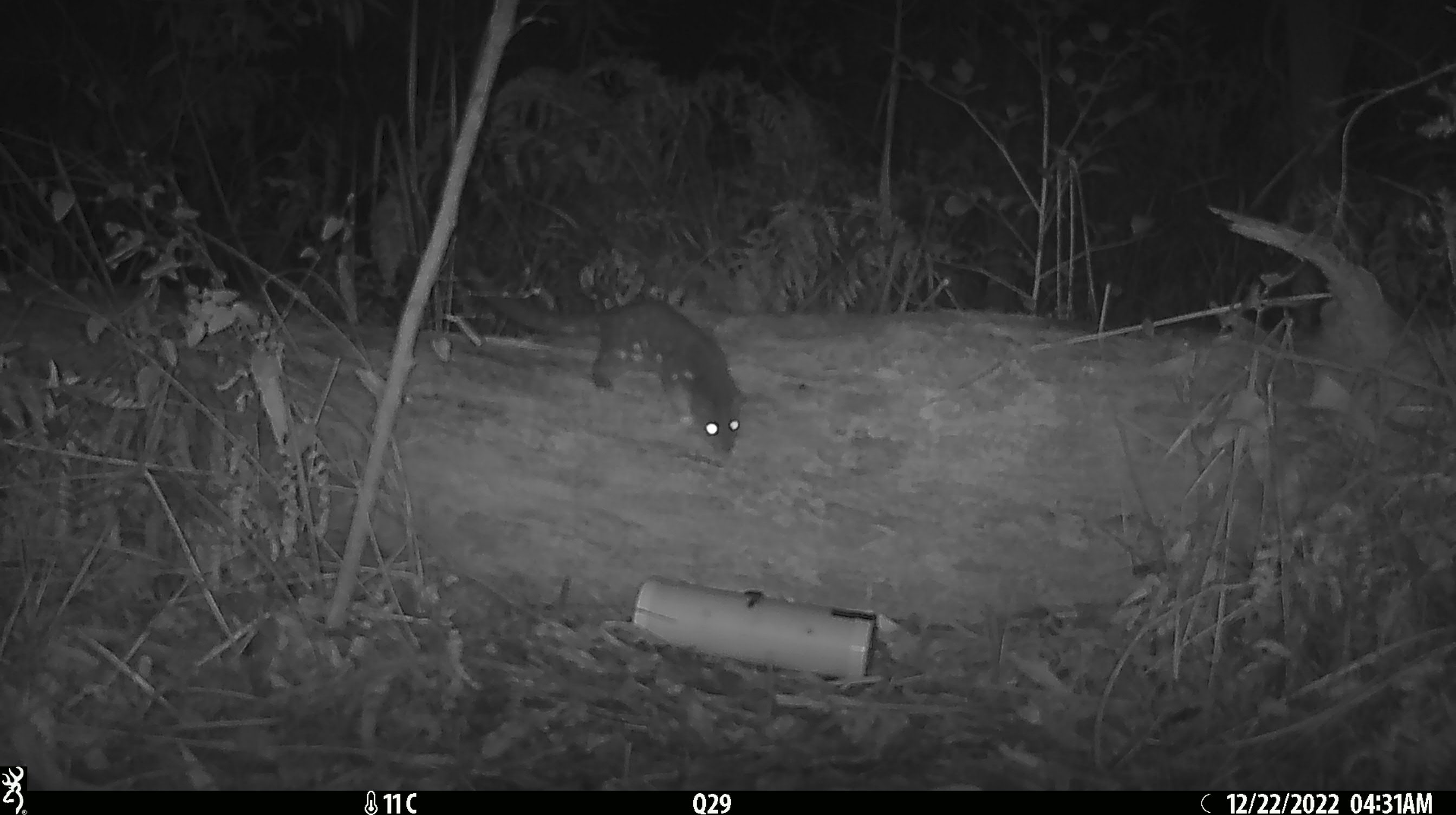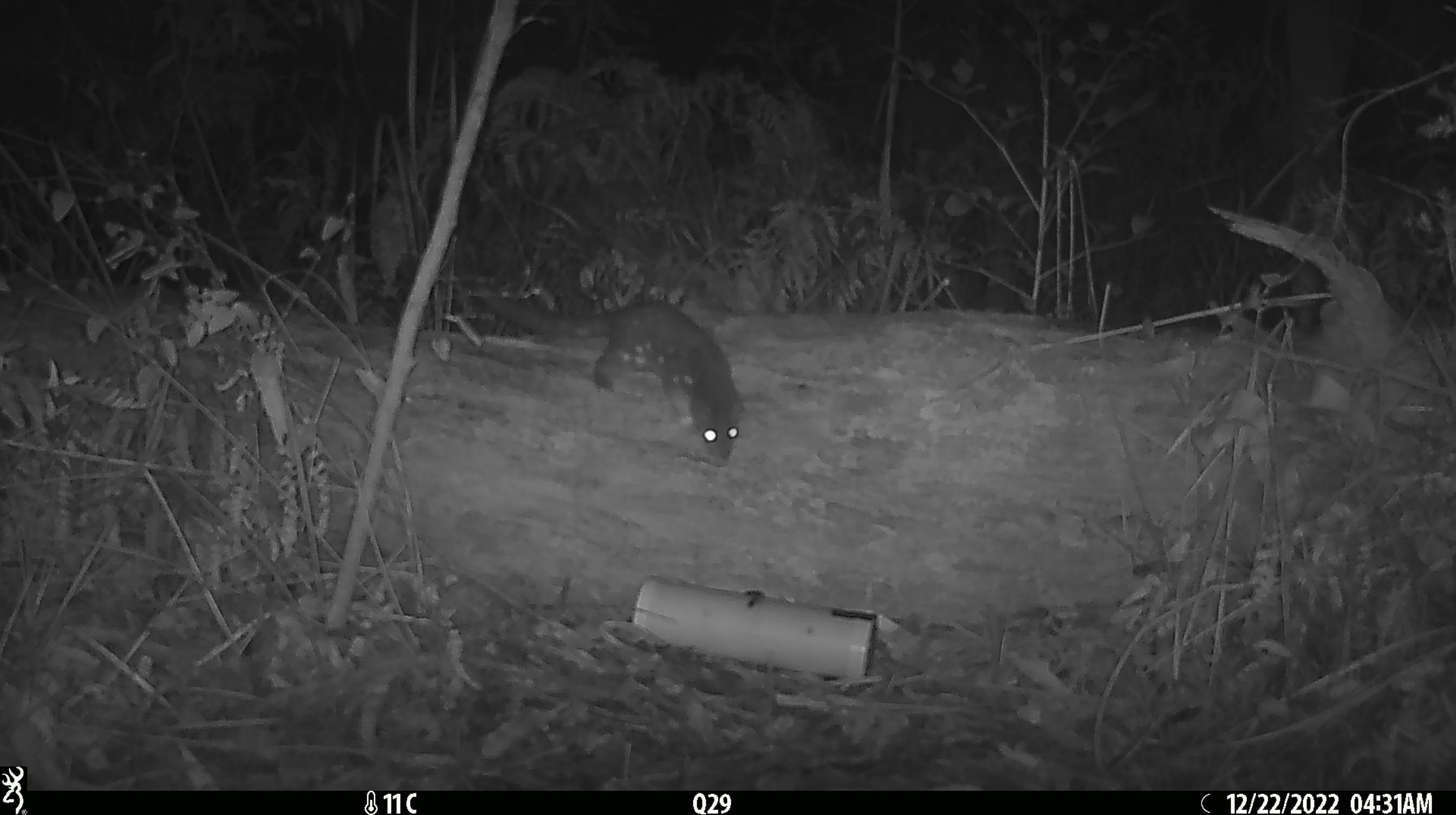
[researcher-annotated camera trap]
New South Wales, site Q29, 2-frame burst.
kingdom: Animalia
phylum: Chordata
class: Mammalia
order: Dasyuromorphia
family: Dasyuridae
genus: Dasyurus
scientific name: Dasyurus maculatus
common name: spotted-tailed quoll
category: quoll